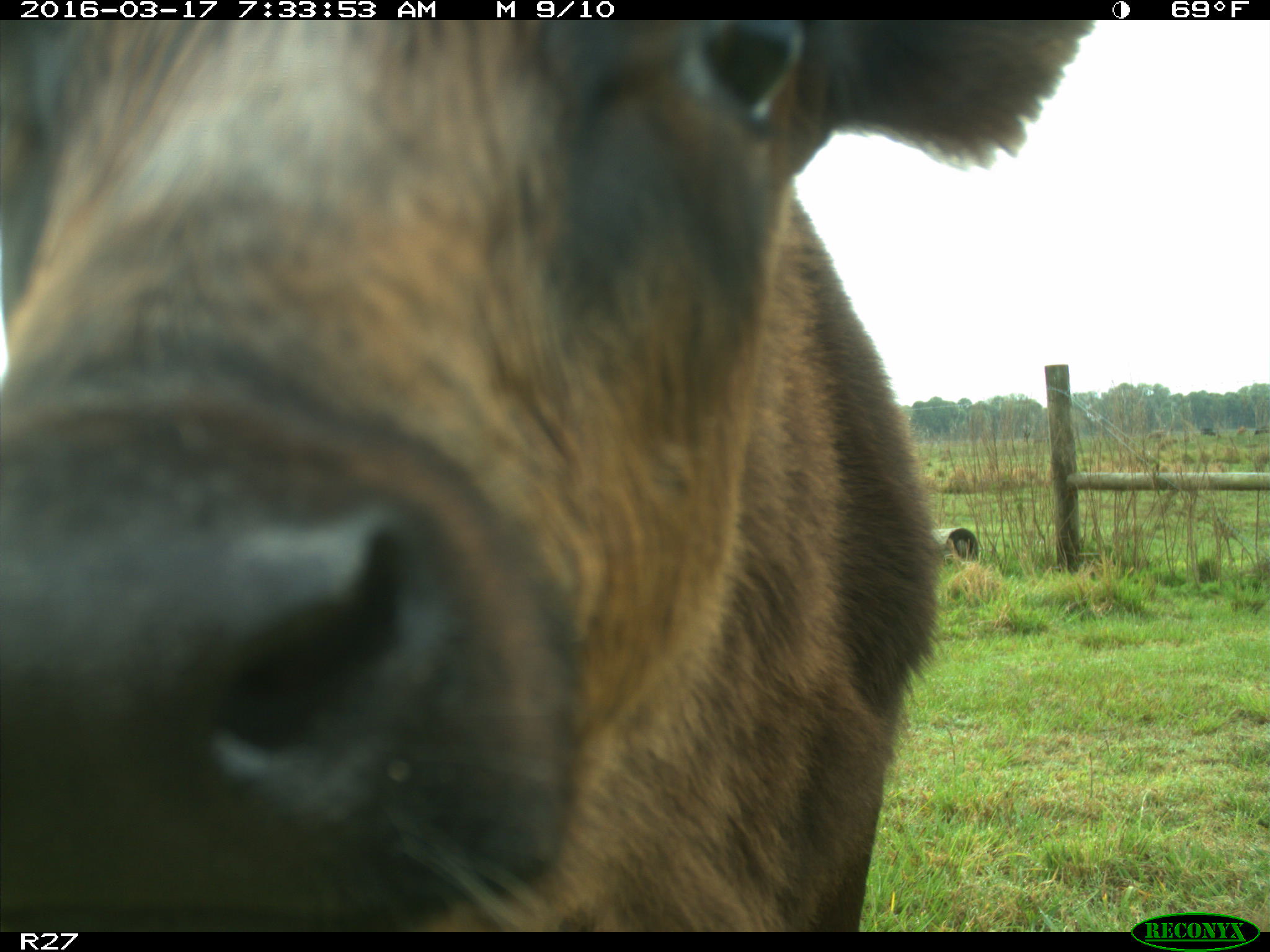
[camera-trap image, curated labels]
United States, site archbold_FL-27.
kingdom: Animalia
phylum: Chordata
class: Mammalia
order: Artiodactyla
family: Bovidae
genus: Bos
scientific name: Bos taurus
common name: domestic cow